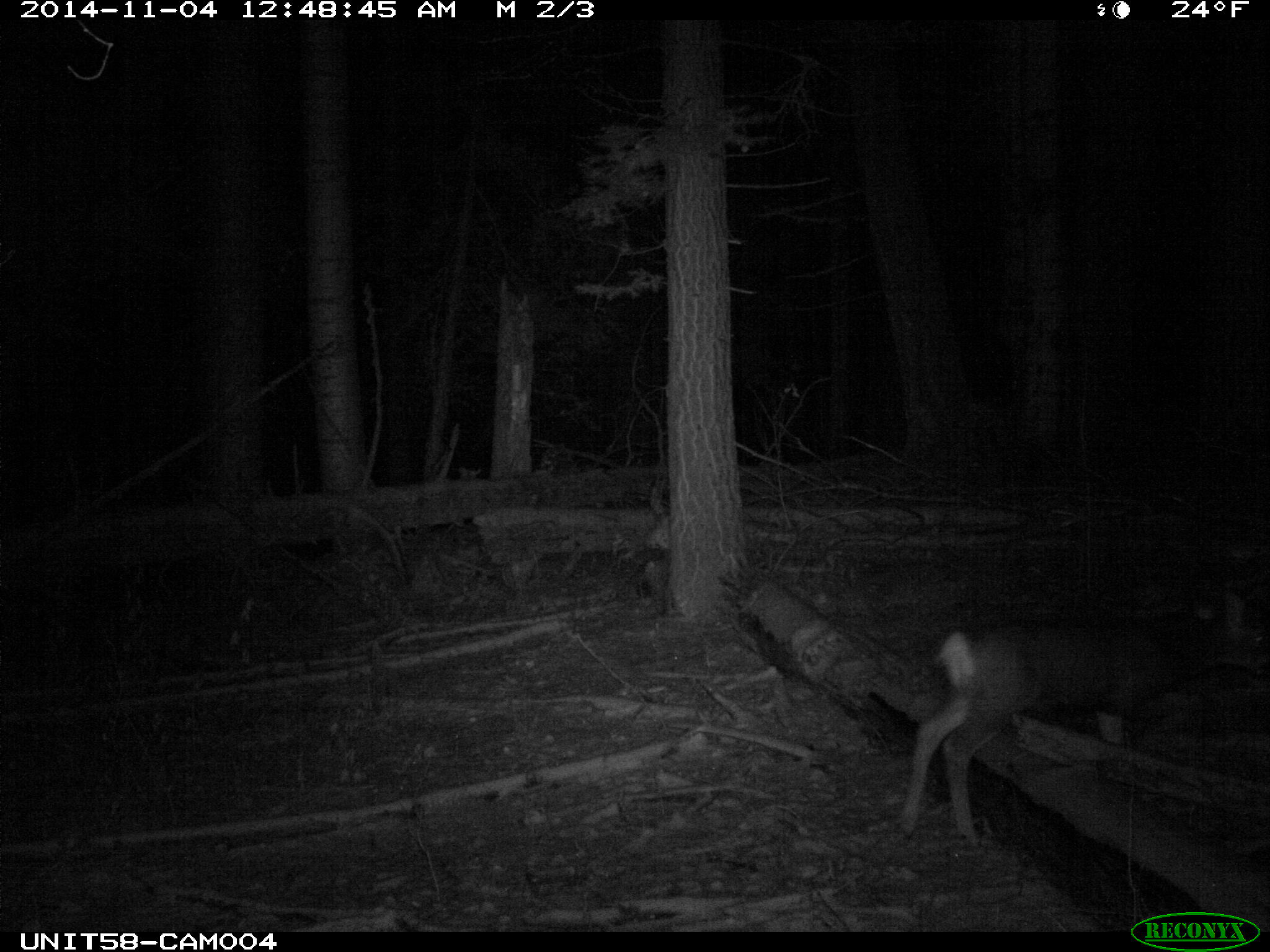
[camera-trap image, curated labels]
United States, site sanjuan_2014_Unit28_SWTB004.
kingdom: Animalia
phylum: Chordata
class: Mammalia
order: Artiodactyla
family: Cervidae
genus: Odocoileus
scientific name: Odocoileus hemionus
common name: mule deer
Odocoileus hemionus (mule deer).